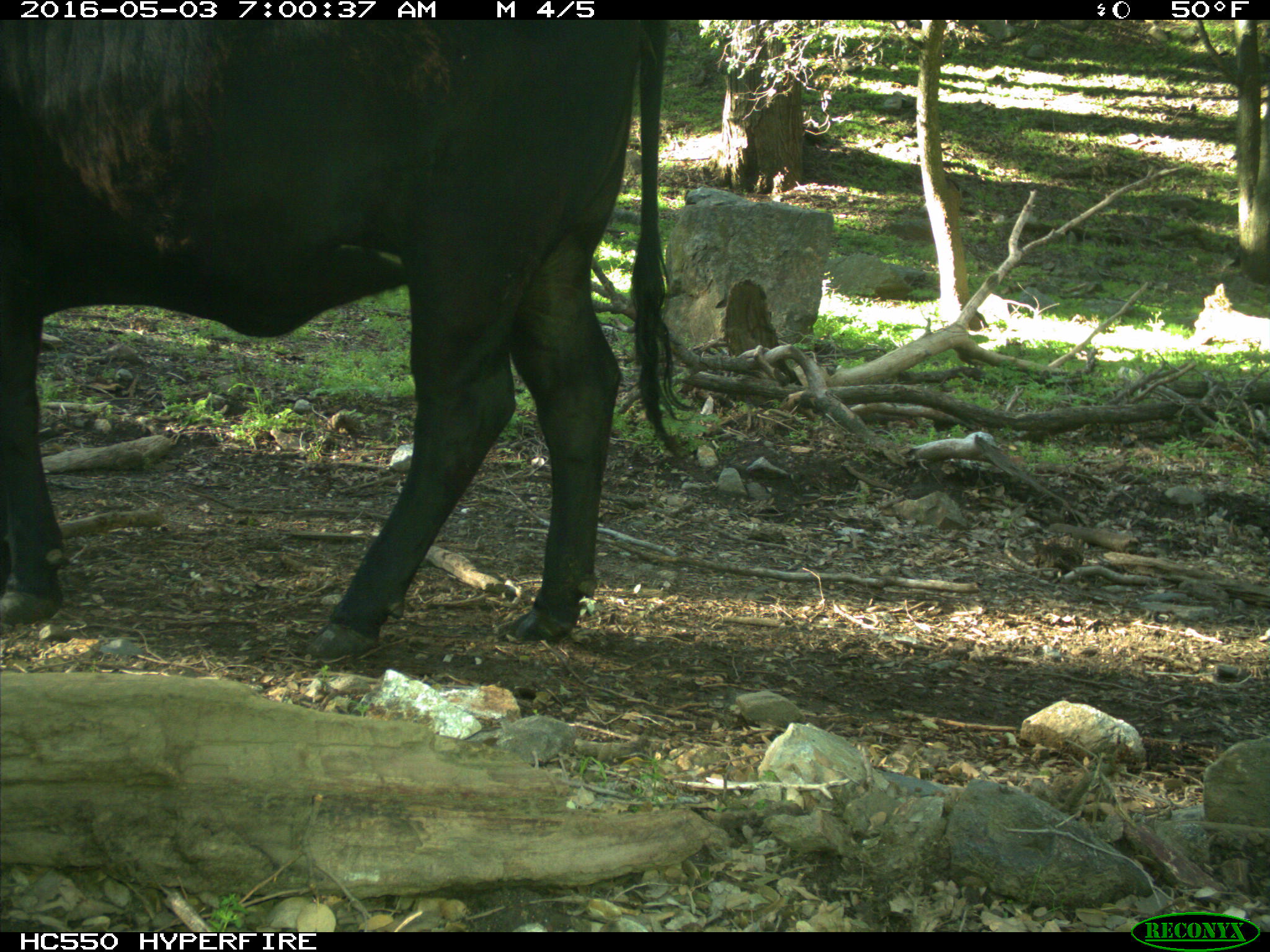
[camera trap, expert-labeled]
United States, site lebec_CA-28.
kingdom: Animalia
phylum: Chordata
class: Mammalia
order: Artiodactyla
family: Bovidae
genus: Bos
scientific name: Bos taurus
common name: domestic cow